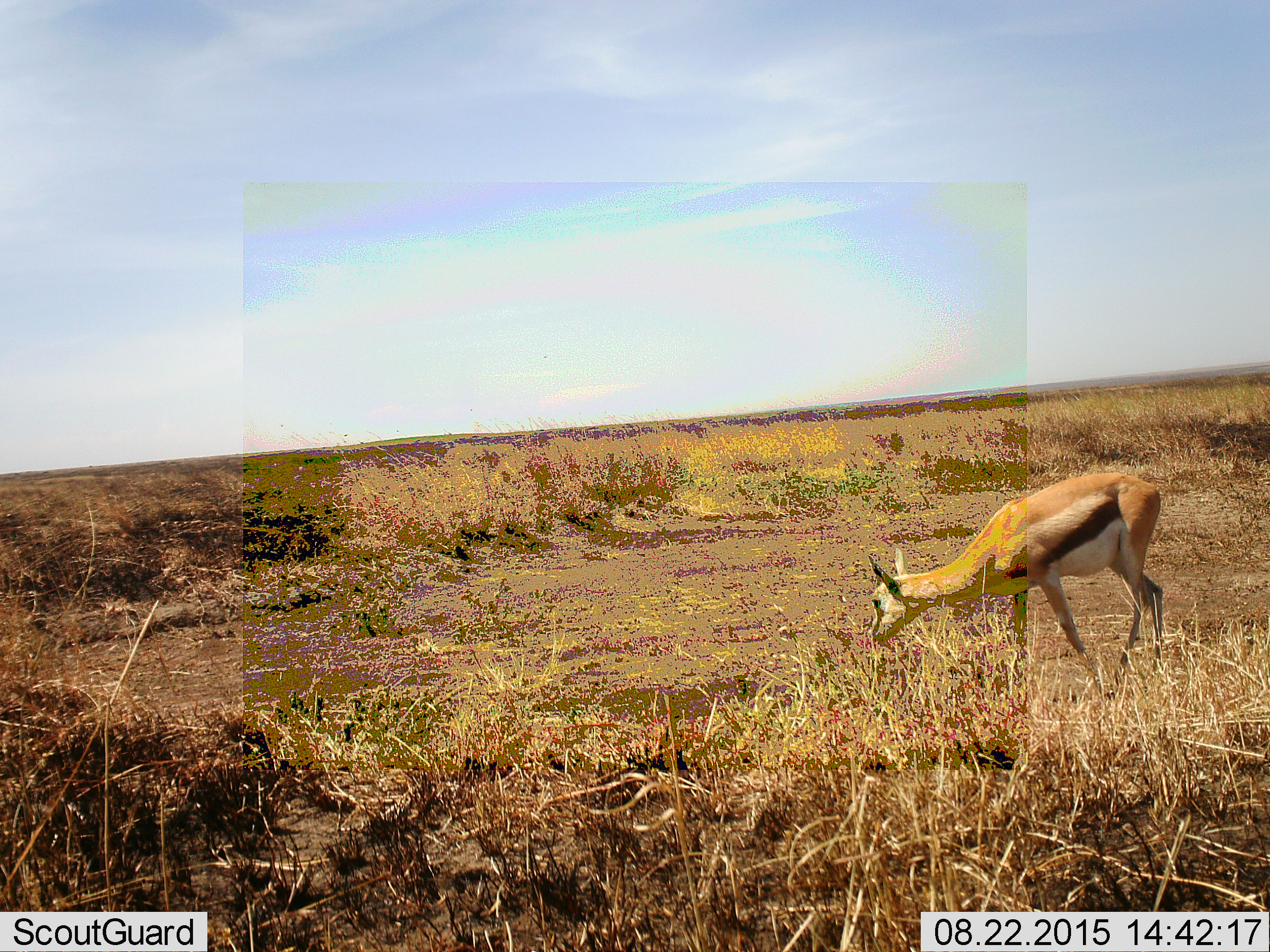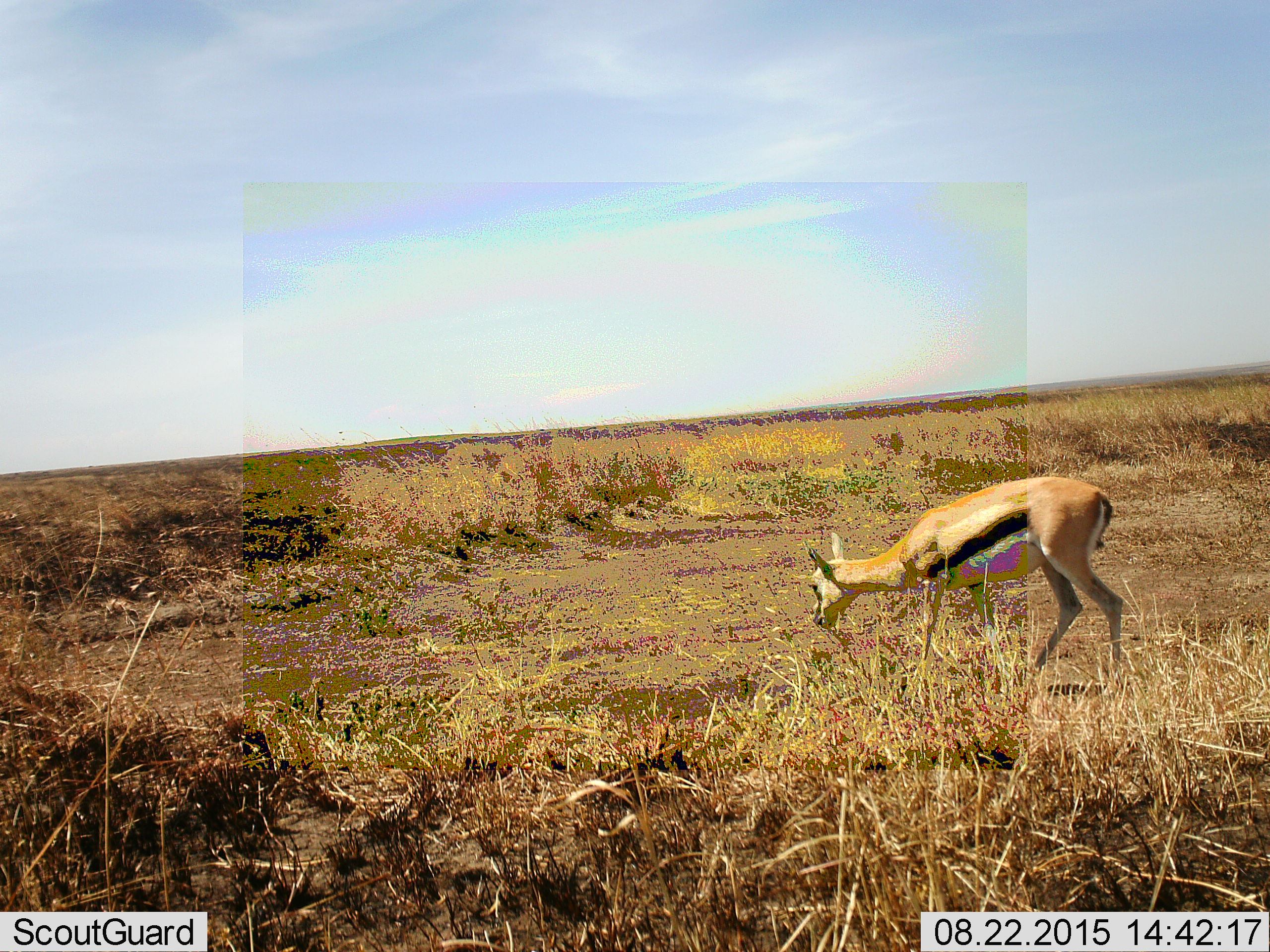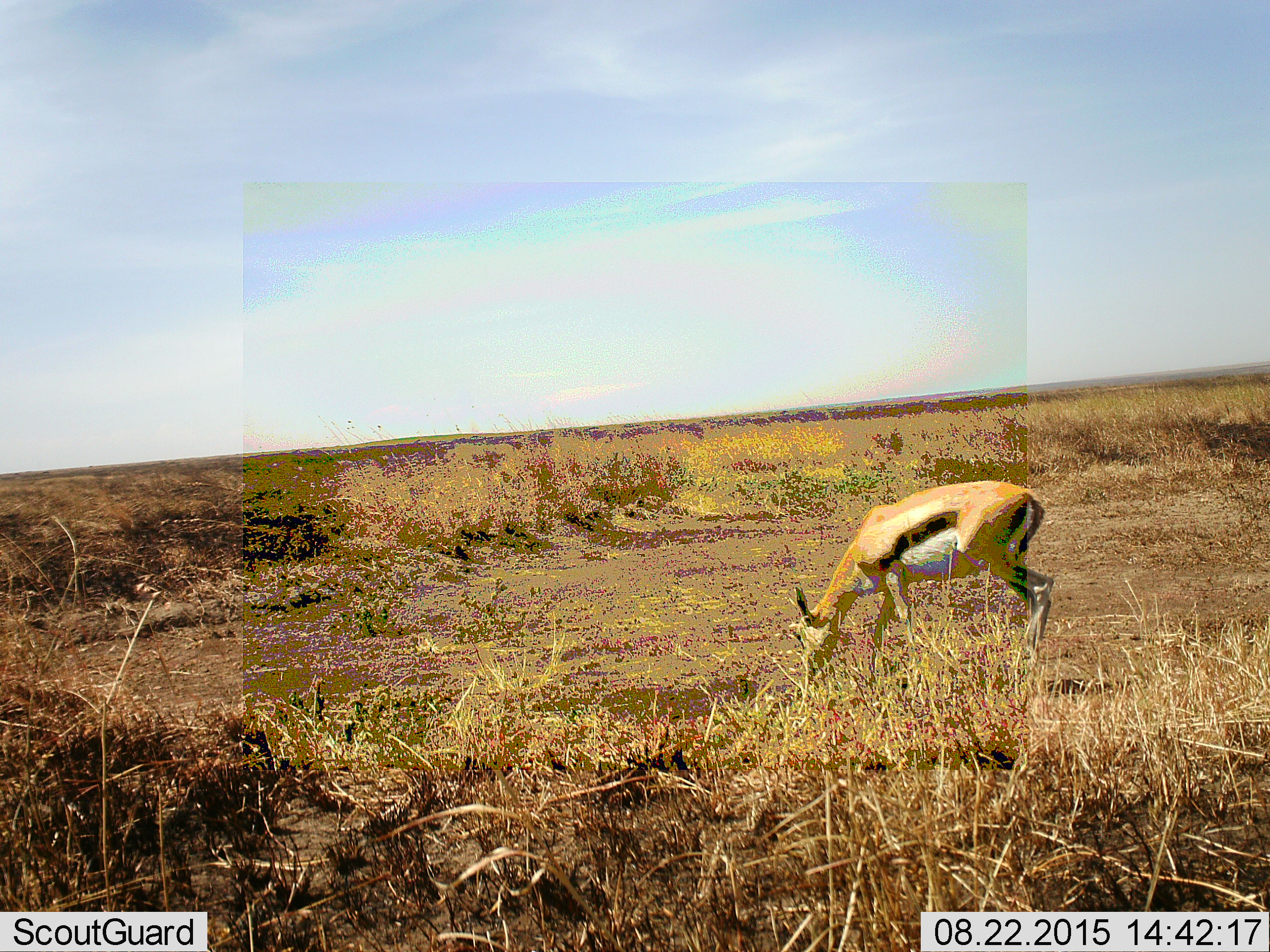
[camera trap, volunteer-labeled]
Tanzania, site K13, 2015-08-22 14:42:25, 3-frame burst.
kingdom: Animalia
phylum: Chordata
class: Mammalia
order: Artiodactyla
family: Bovidae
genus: Eudorcas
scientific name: Eudorcas thomsonii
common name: thomson's gazelle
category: gazellethomsons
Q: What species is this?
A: Gazellethomsons (thomson's gazelle) (Eudorcas thomsonii).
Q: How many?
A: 1.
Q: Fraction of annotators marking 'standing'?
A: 20%.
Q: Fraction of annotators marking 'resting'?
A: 0%.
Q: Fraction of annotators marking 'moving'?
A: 60%.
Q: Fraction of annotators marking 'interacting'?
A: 0%.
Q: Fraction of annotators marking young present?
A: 0%.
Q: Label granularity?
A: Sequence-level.